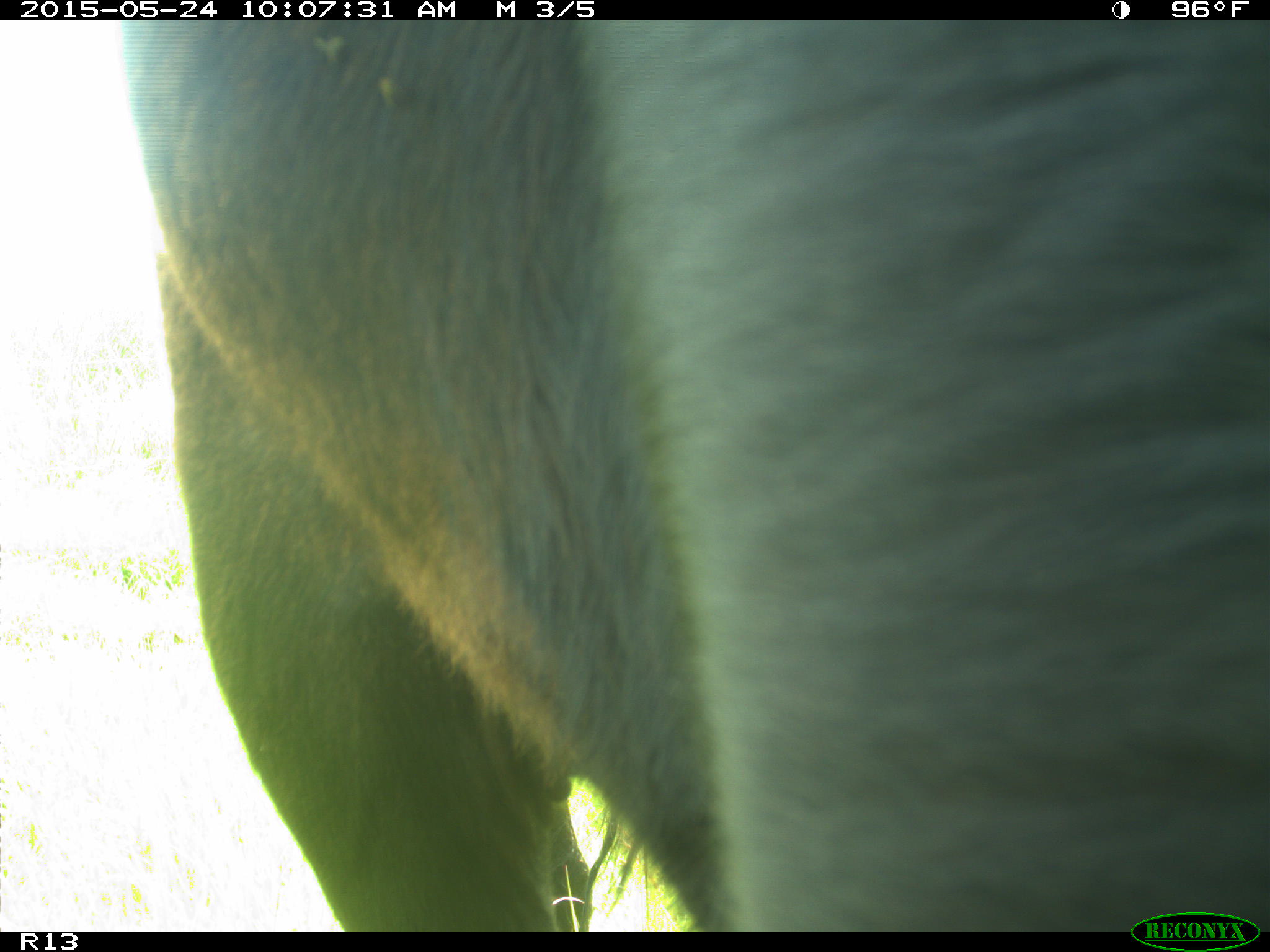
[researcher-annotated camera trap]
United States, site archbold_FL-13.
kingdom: Animalia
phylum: Chordata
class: Mammalia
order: Artiodactyla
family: Bovidae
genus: Bos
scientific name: Bos taurus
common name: domestic cow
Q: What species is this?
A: Bos taurus (domestic cow).